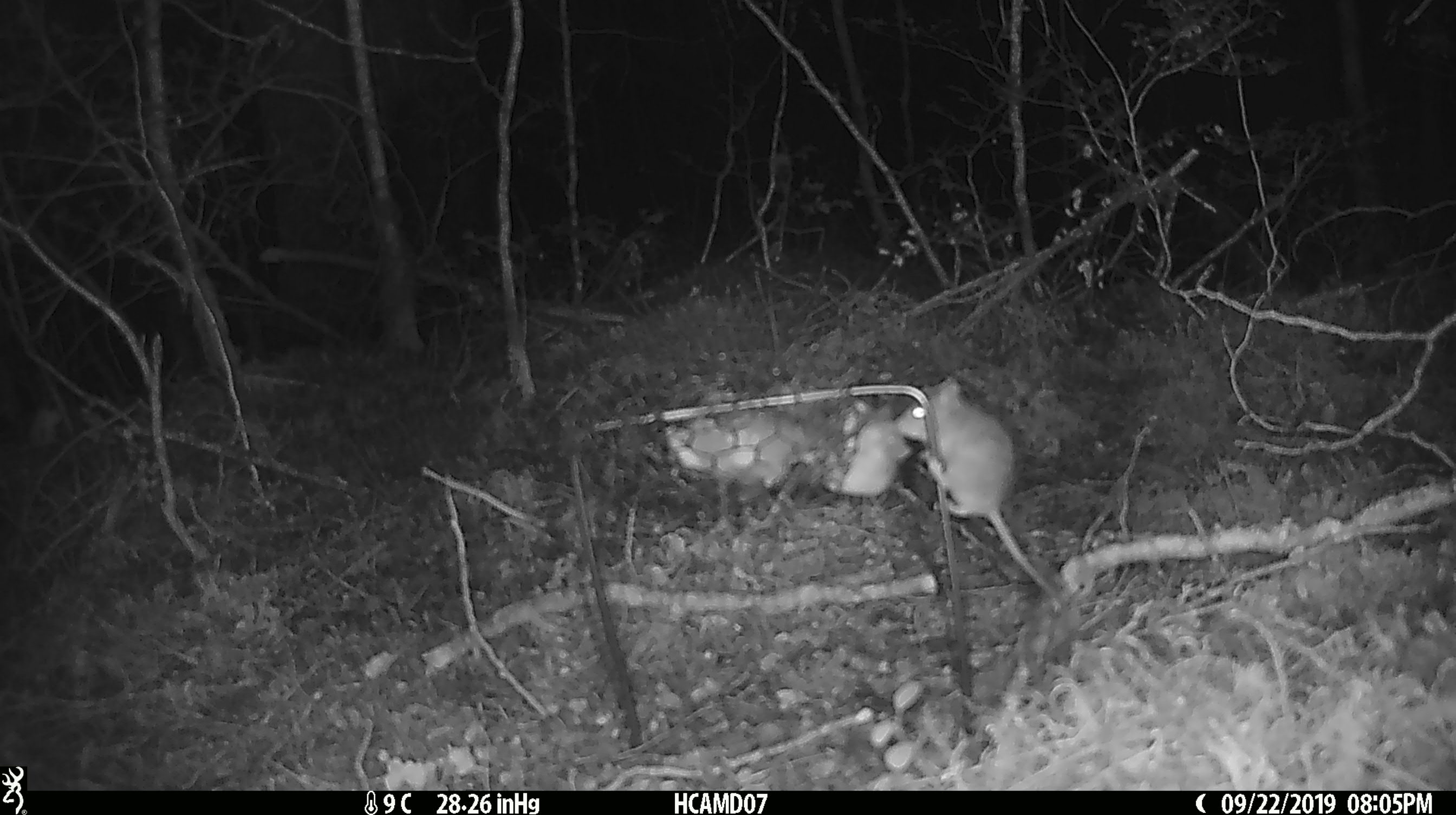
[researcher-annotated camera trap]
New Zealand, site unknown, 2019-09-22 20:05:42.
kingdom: Animalia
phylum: Chordata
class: Mammalia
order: Rodentia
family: Muridae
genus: Mus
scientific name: Mus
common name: mouse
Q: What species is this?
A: Mouse (Mus).